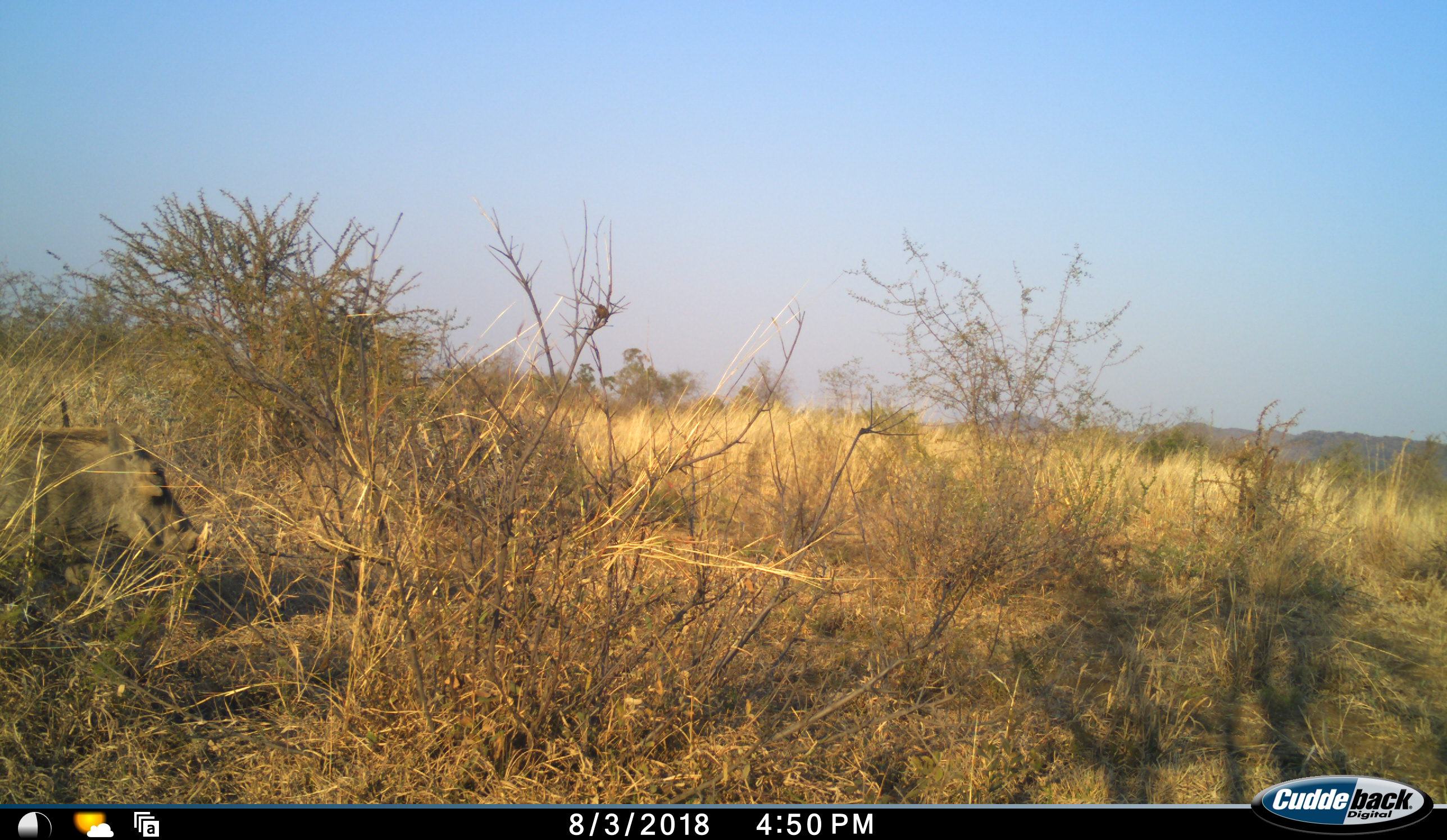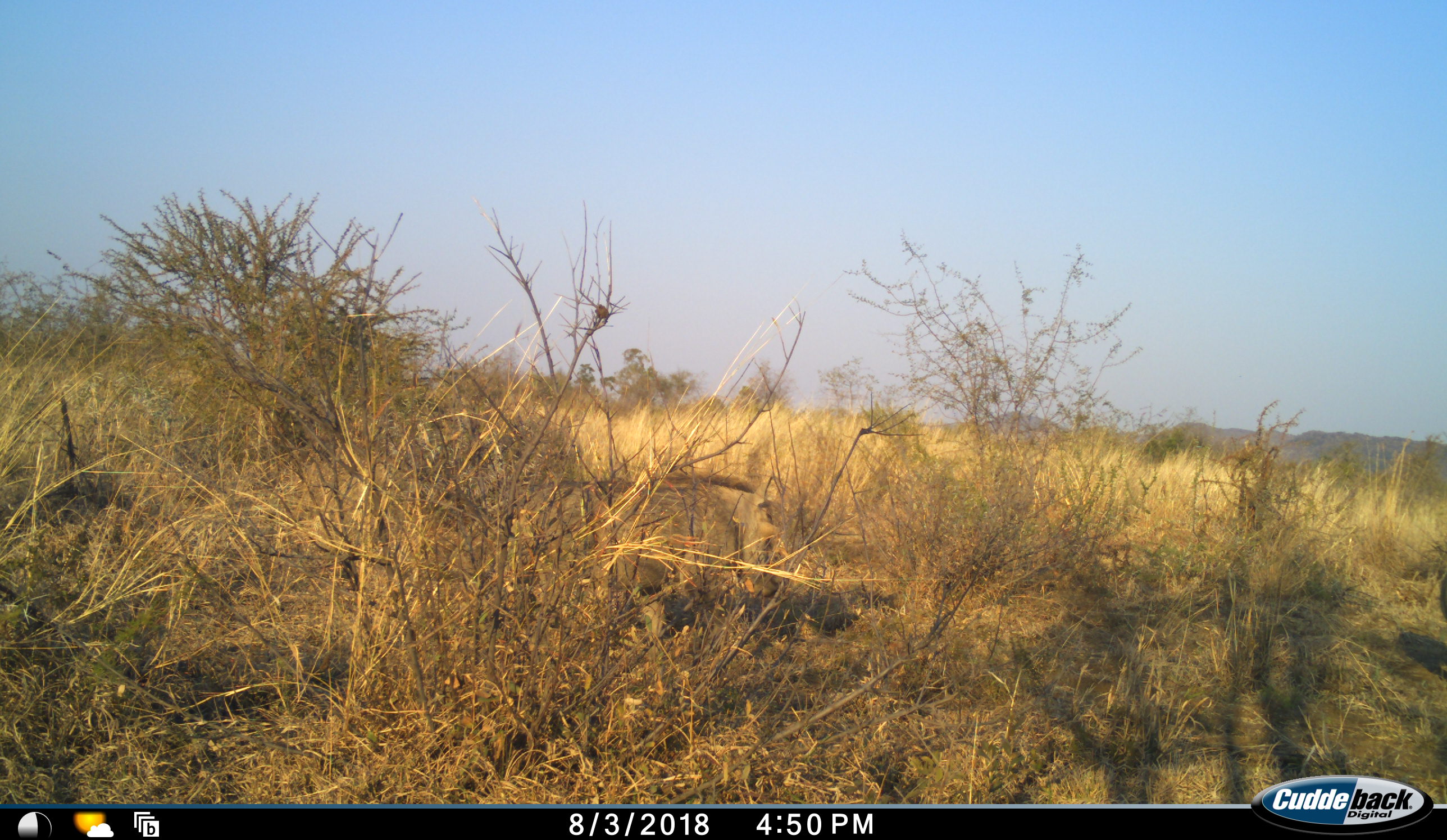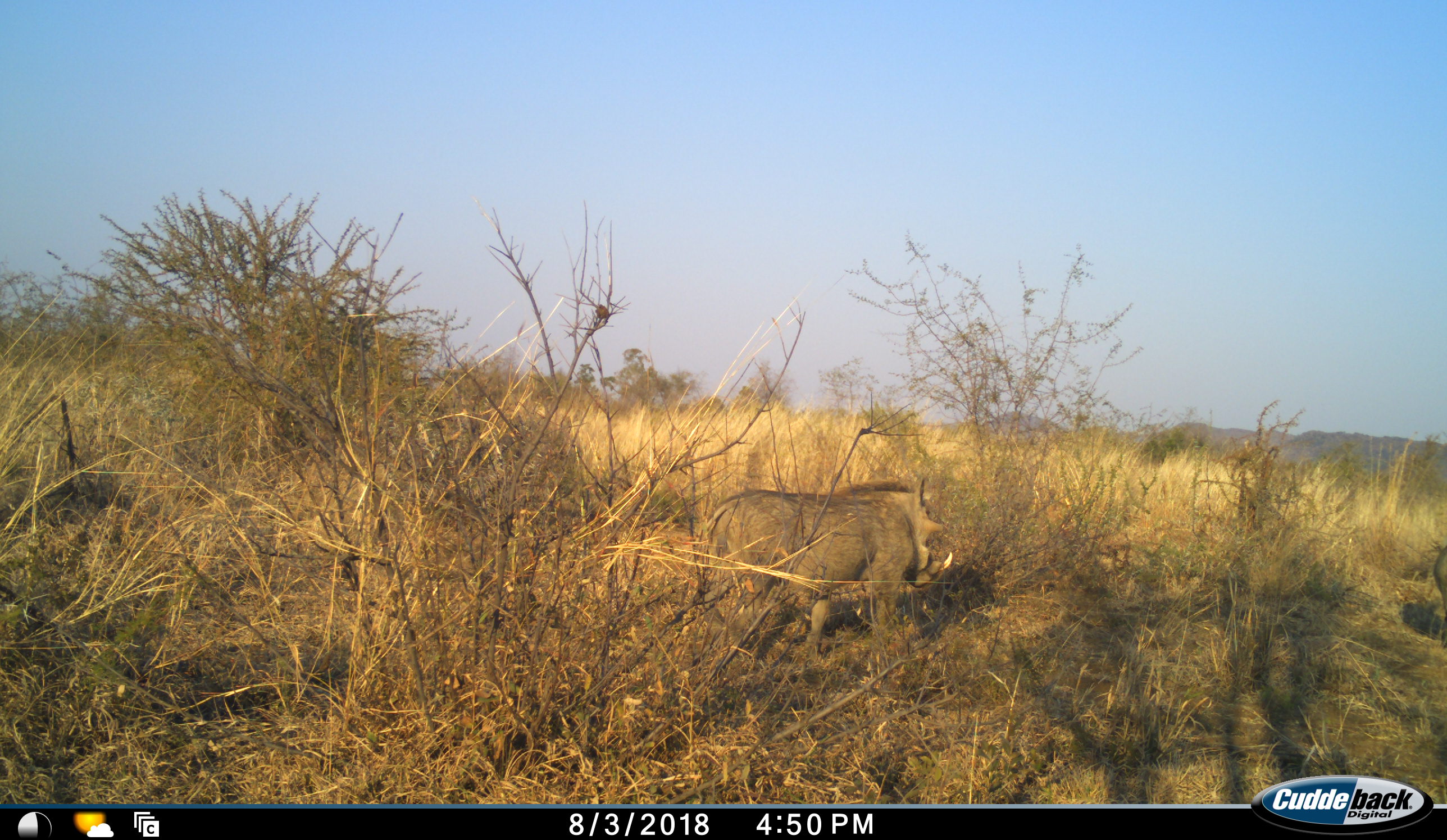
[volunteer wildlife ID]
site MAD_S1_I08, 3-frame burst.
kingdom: Animalia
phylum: Chordata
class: Mammalia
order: Artiodactyla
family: Suidae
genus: Phacochoerus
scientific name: Phacochoerus africanus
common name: warthog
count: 1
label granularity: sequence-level